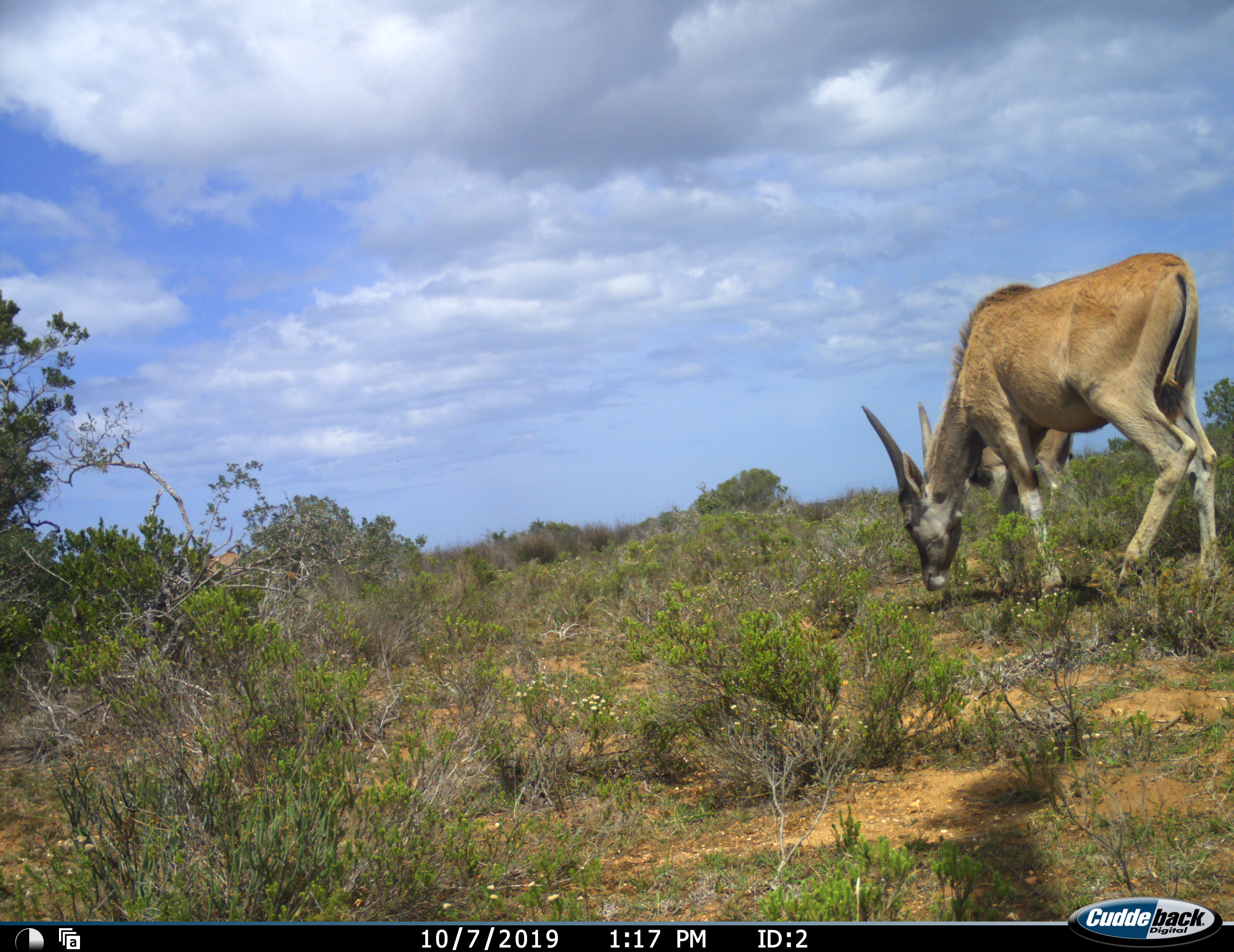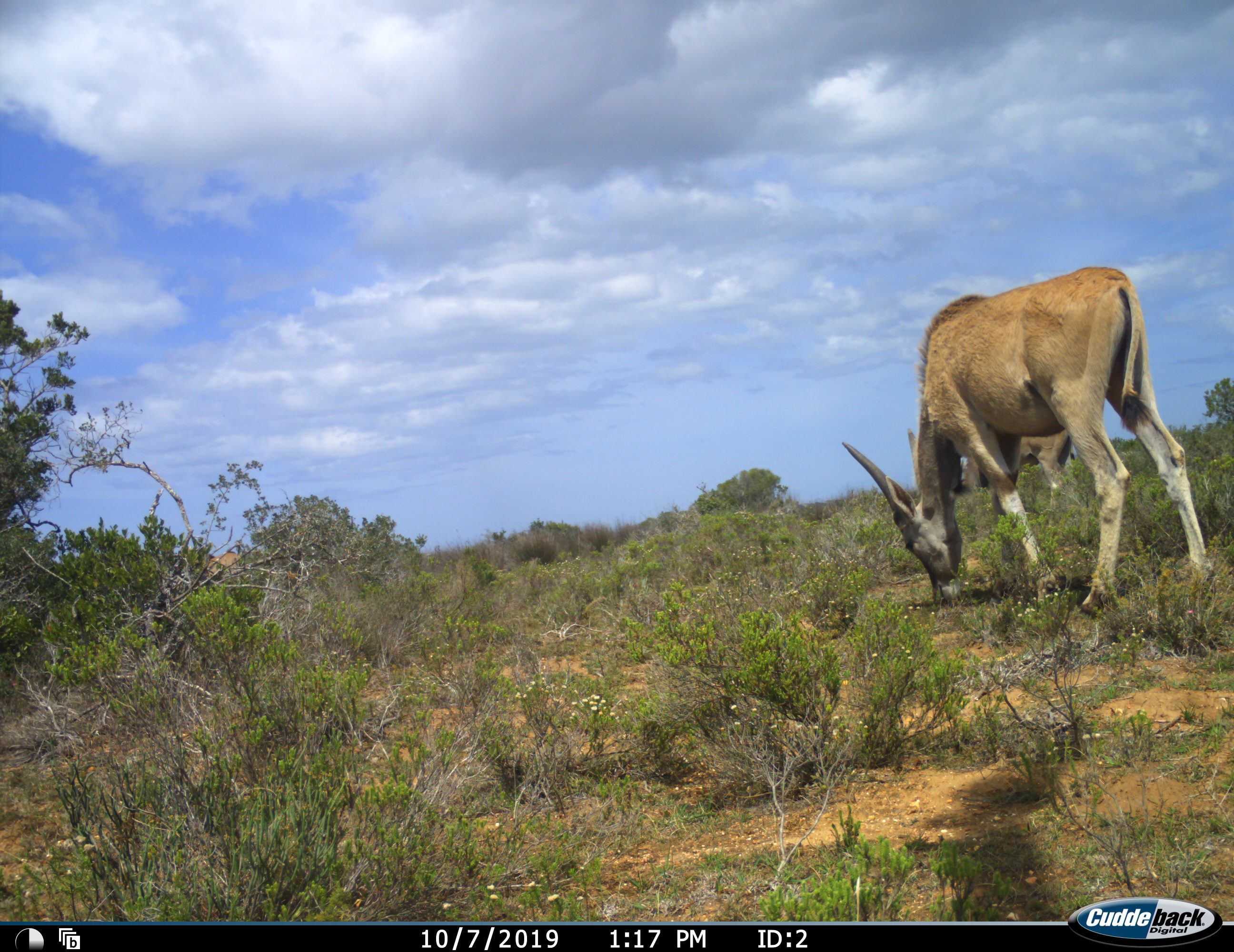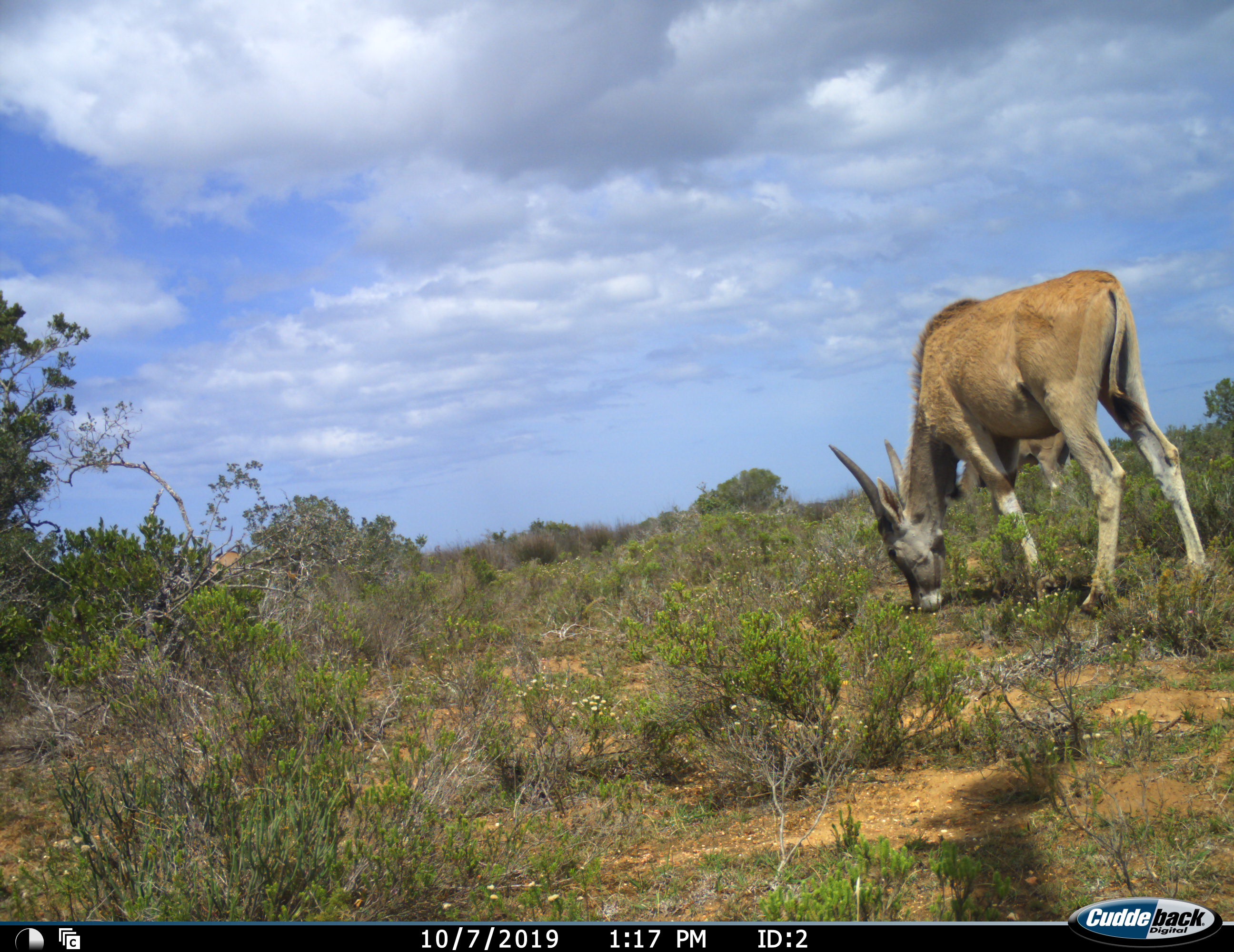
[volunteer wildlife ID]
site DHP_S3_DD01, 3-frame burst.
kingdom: Animalia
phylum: Chordata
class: Mammalia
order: Artiodactyla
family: Bovidae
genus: Tragelaphus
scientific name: Tragelaphus oryx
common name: eland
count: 1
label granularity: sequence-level